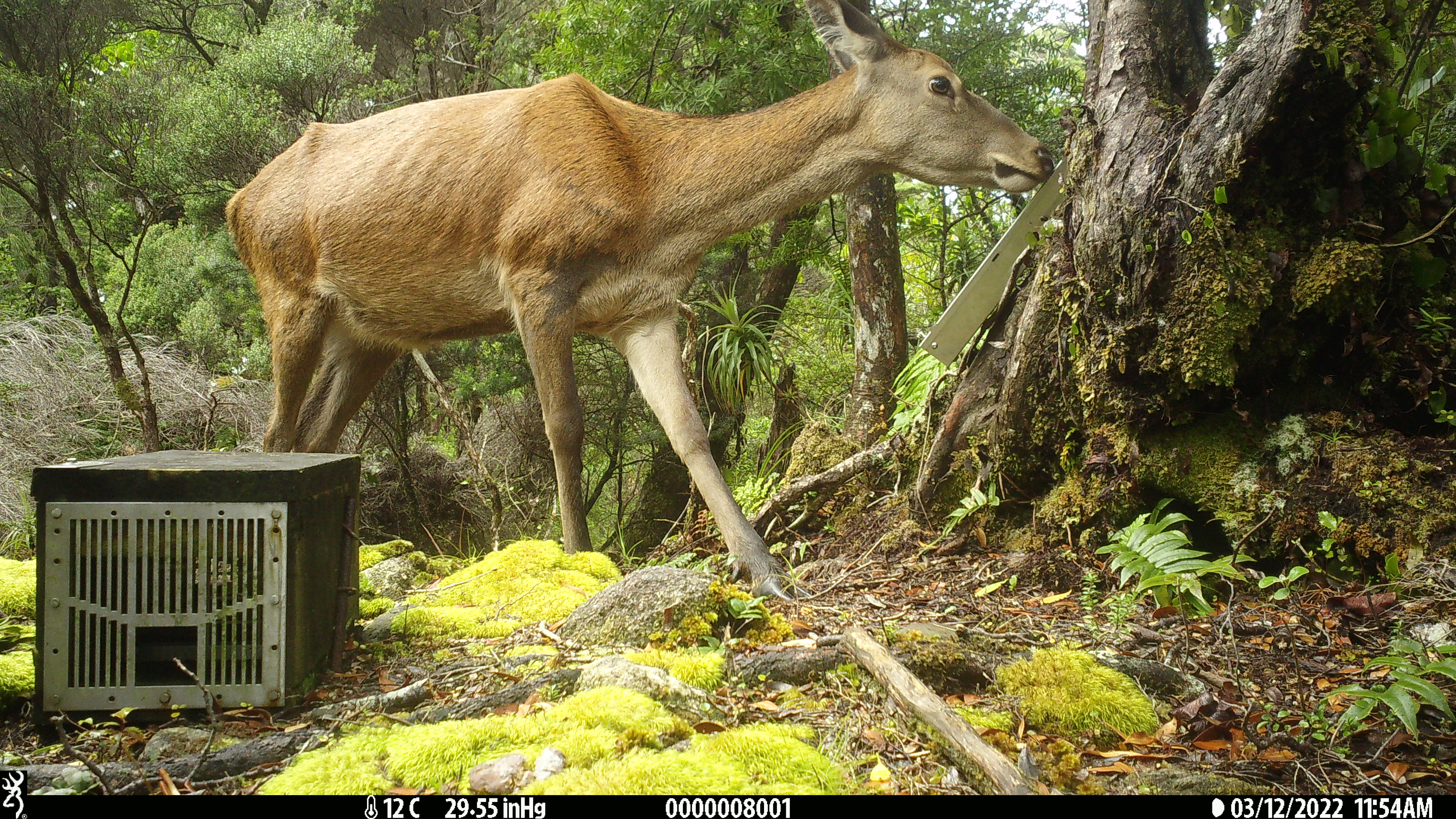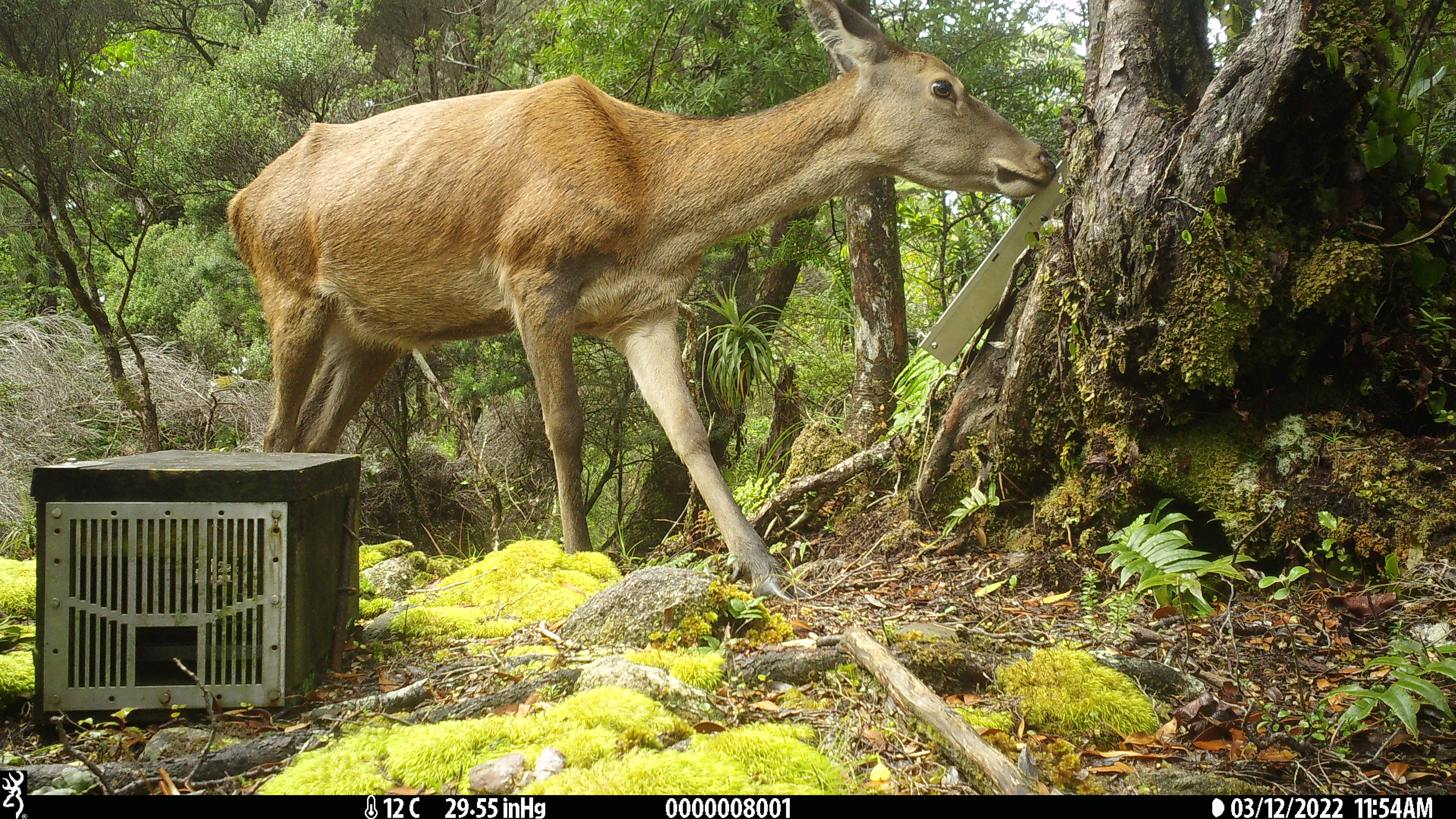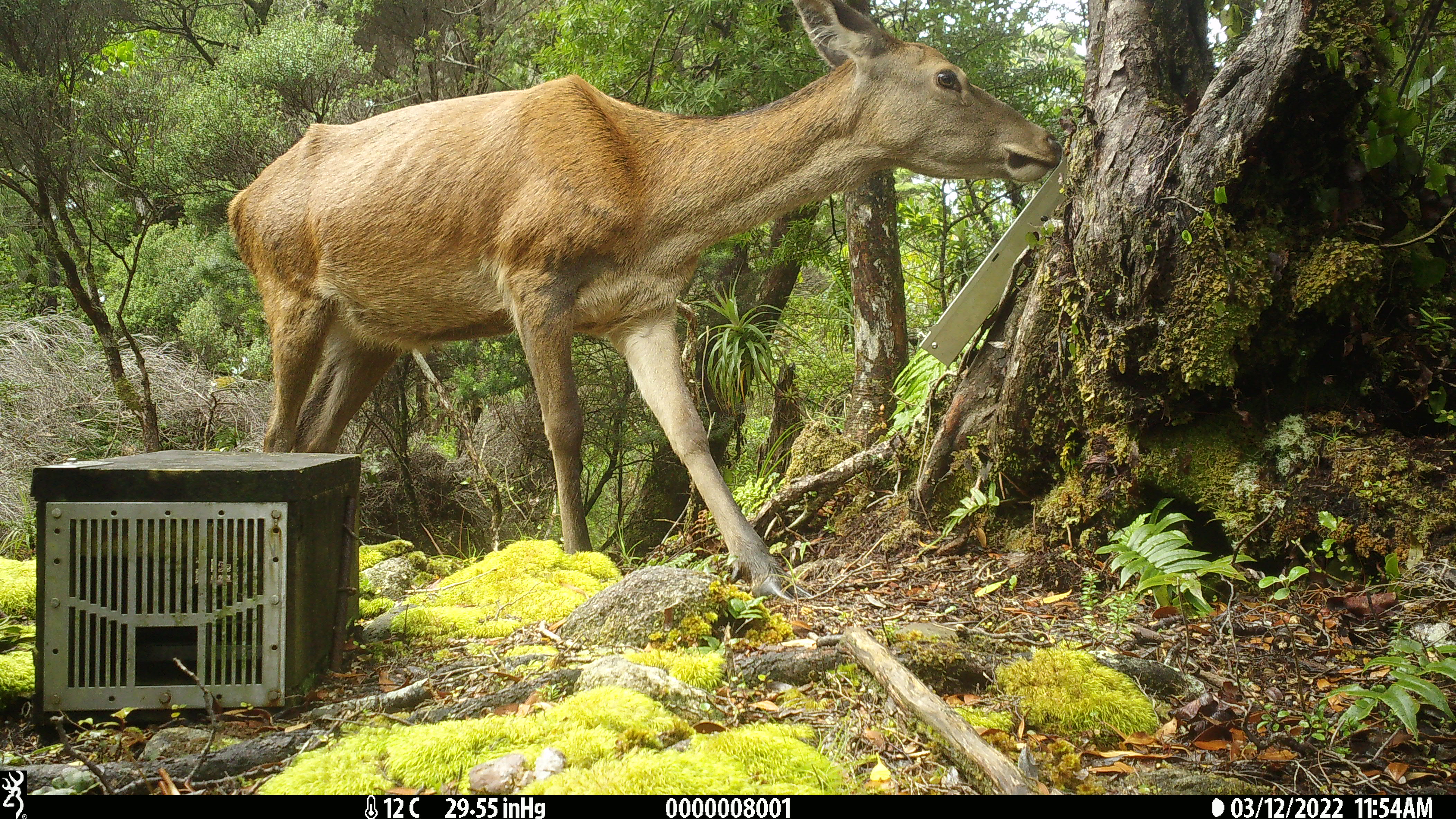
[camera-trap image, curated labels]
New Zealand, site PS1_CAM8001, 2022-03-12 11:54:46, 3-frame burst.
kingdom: Animalia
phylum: Chordata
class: Mammalia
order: Artiodactyla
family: Cervidae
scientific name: Cervidae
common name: deer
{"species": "deer (Cervidae)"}